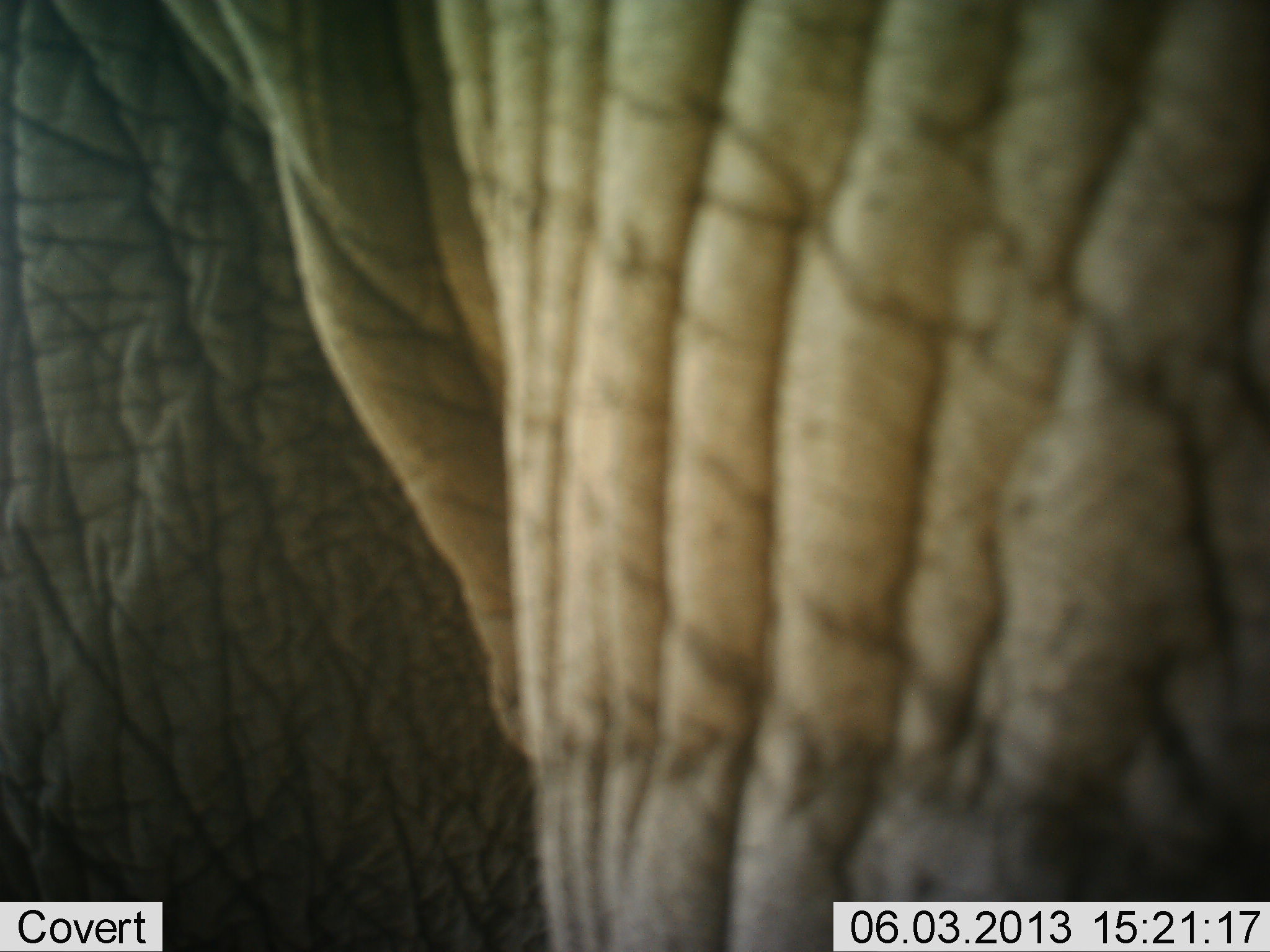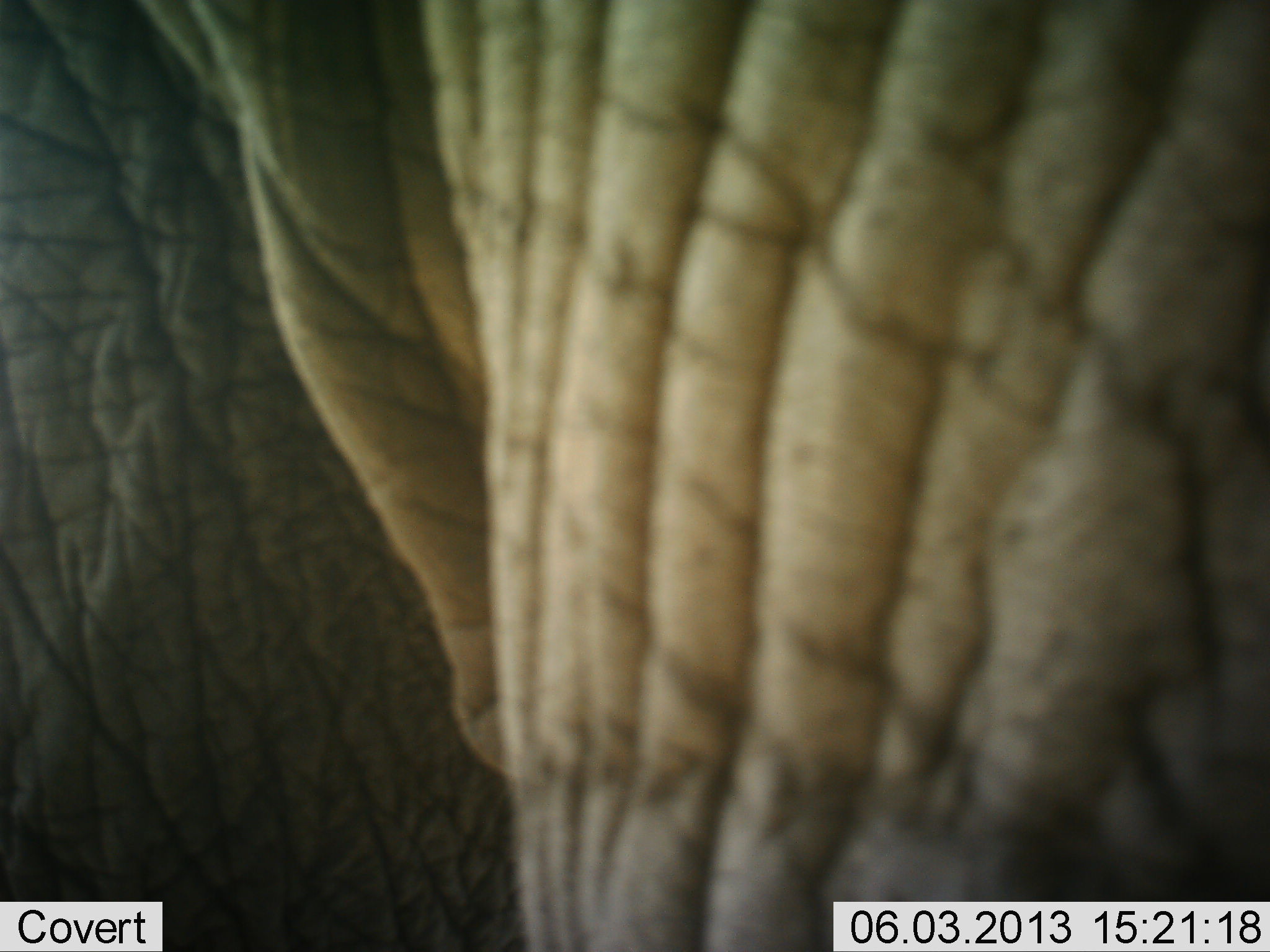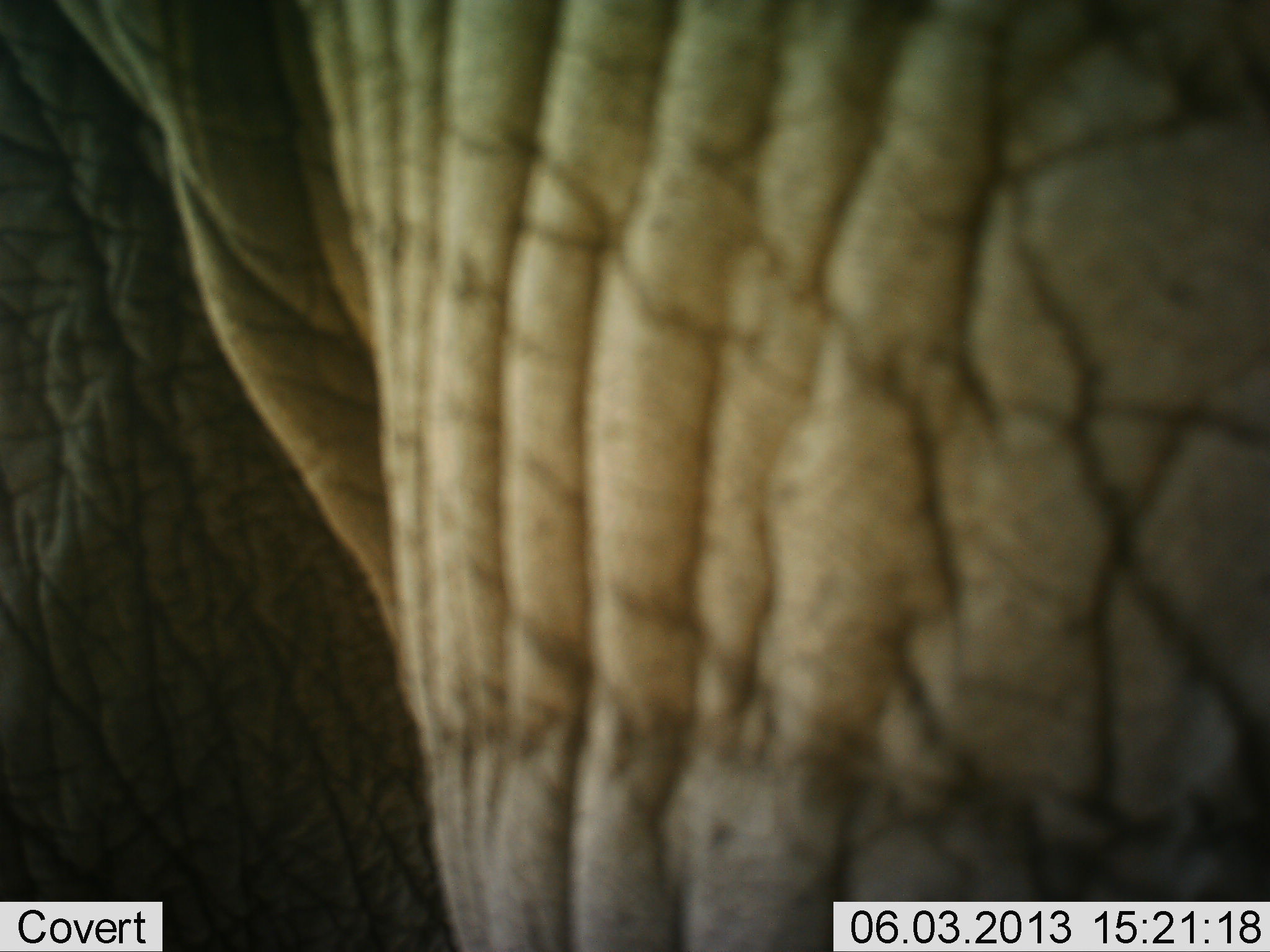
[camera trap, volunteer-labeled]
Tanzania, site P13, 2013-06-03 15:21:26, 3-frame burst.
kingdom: Animalia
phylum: Chordata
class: Mammalia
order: Proboscidea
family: Elephantidae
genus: Loxodonta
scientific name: Loxodonta africana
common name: african bush elephant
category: elephant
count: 1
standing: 94%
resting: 0%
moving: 0%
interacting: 6%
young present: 0%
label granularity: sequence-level